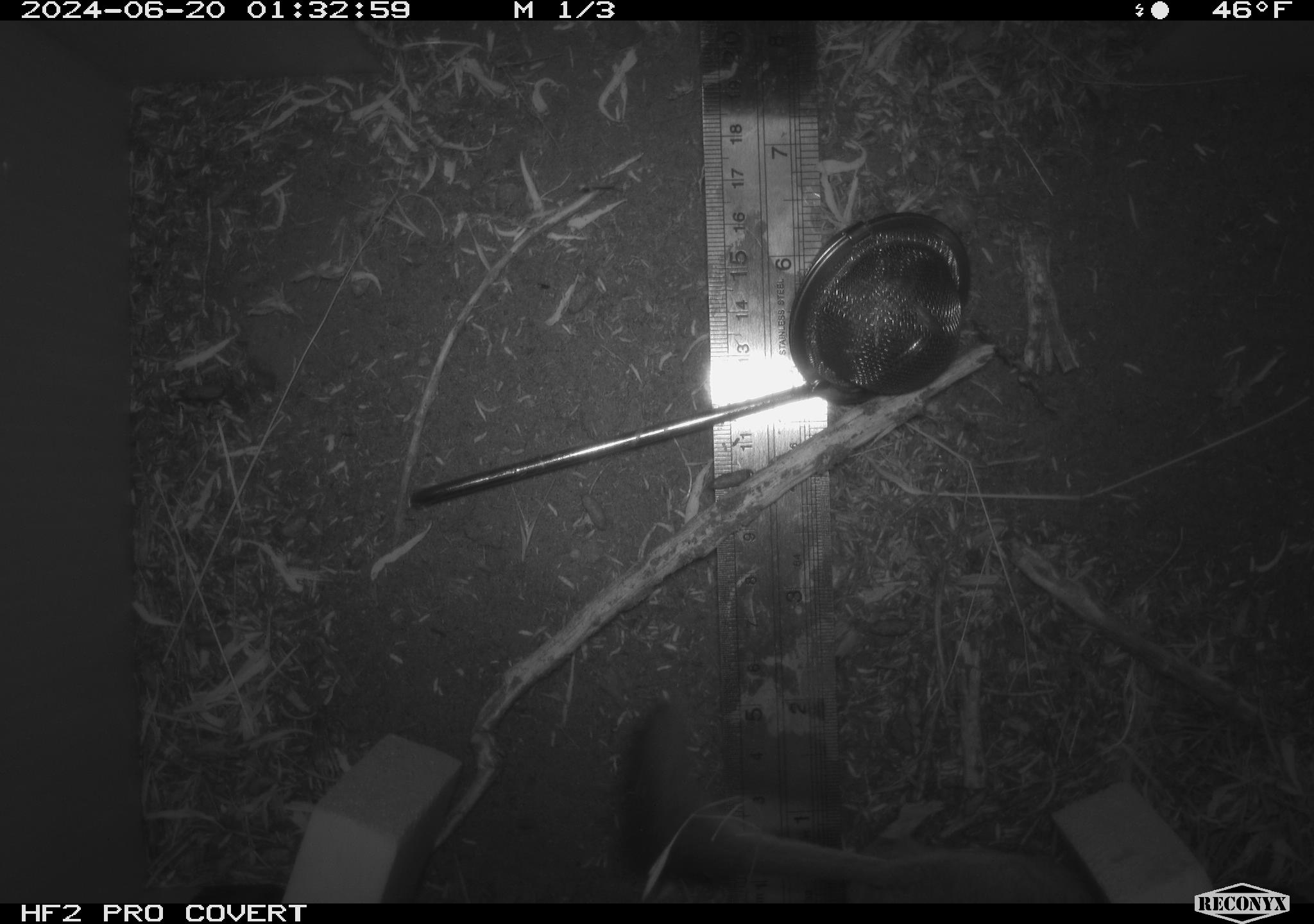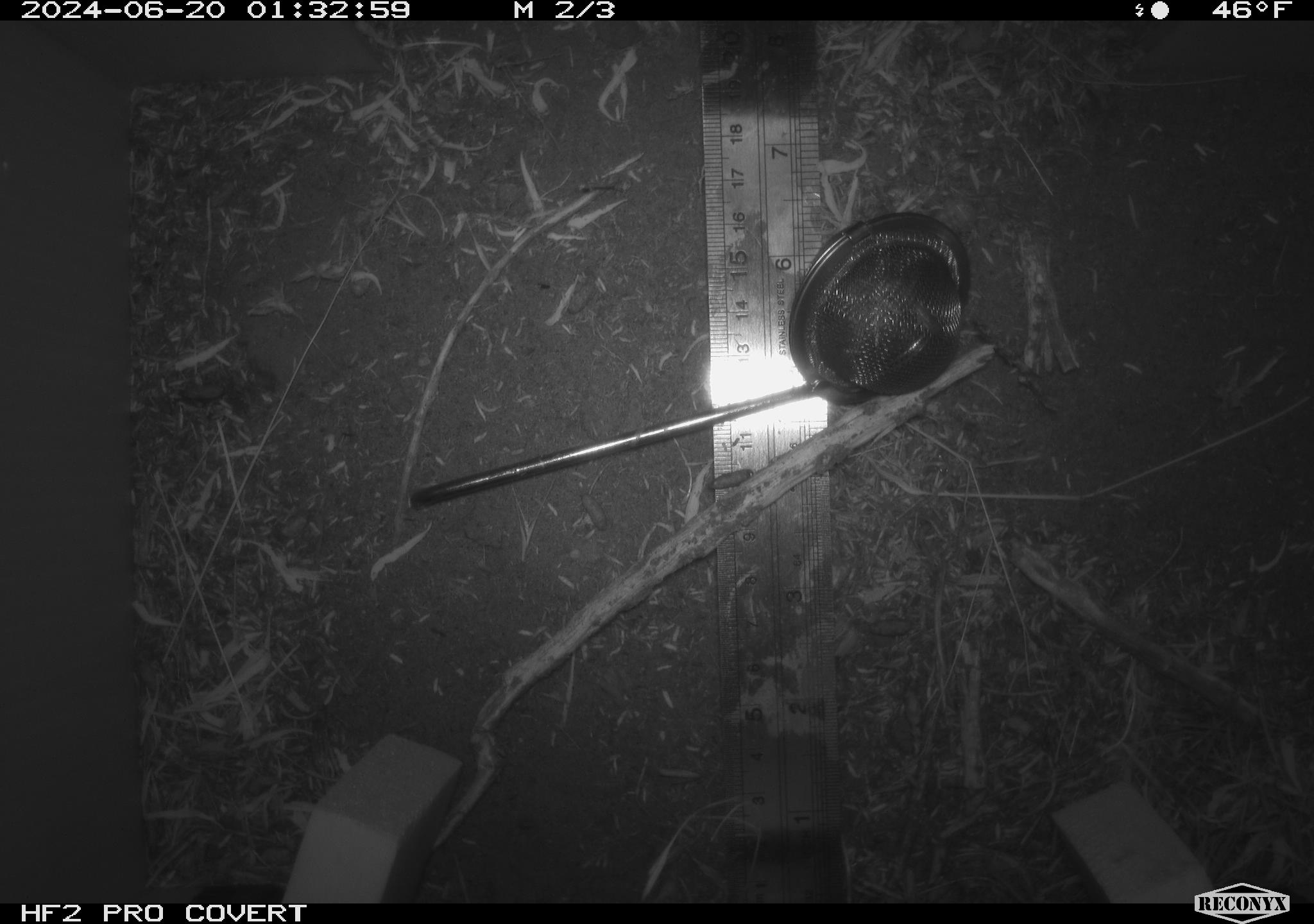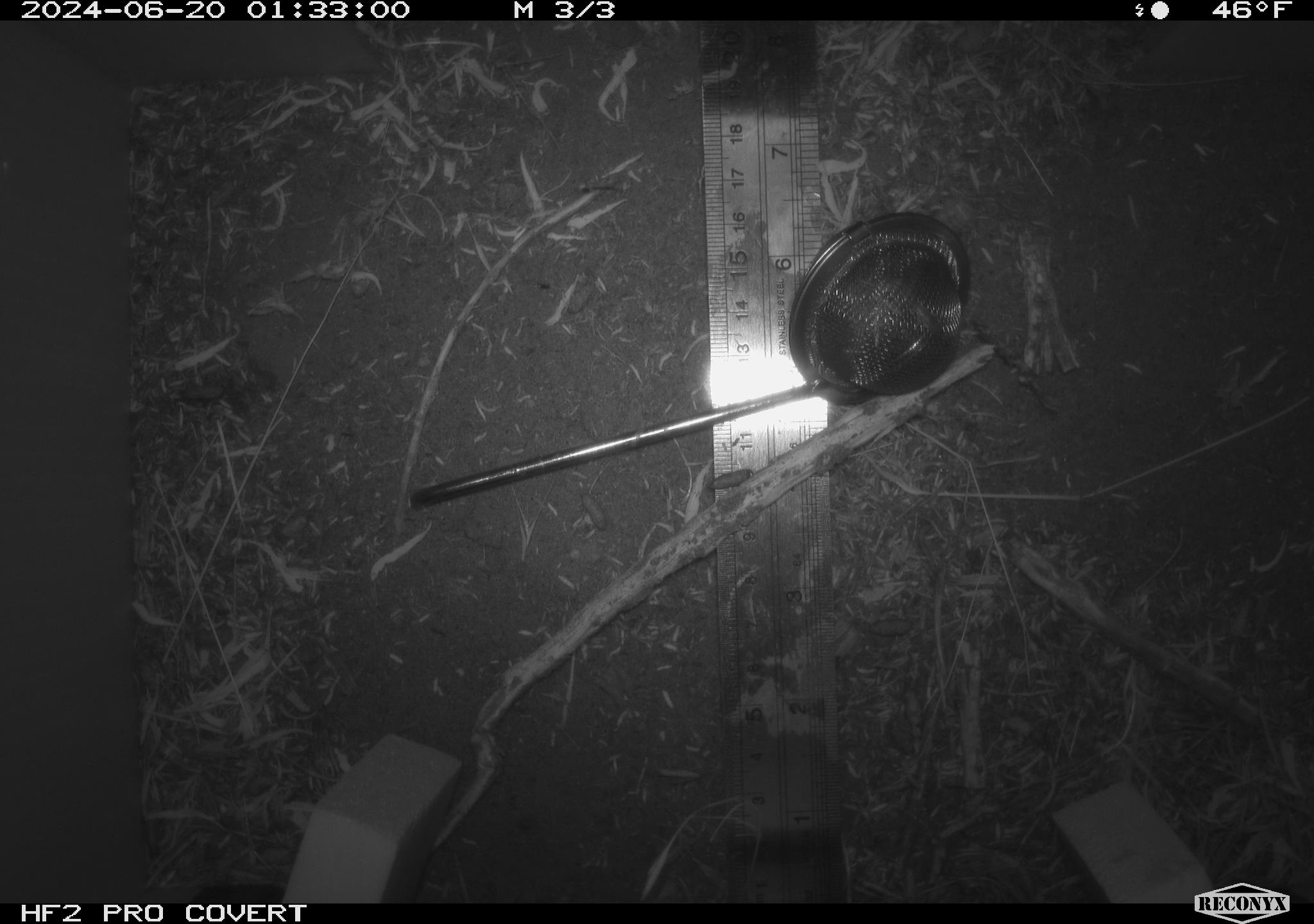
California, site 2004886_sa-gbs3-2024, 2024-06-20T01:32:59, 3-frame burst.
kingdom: Animalia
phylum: Chordata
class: Mammalia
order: Rodentia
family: Cricetidae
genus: Neotoma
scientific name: Neotoma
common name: pack rat or woodrat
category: neotoma species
Neotoma species (pack rat or woodrat) (Neotoma).